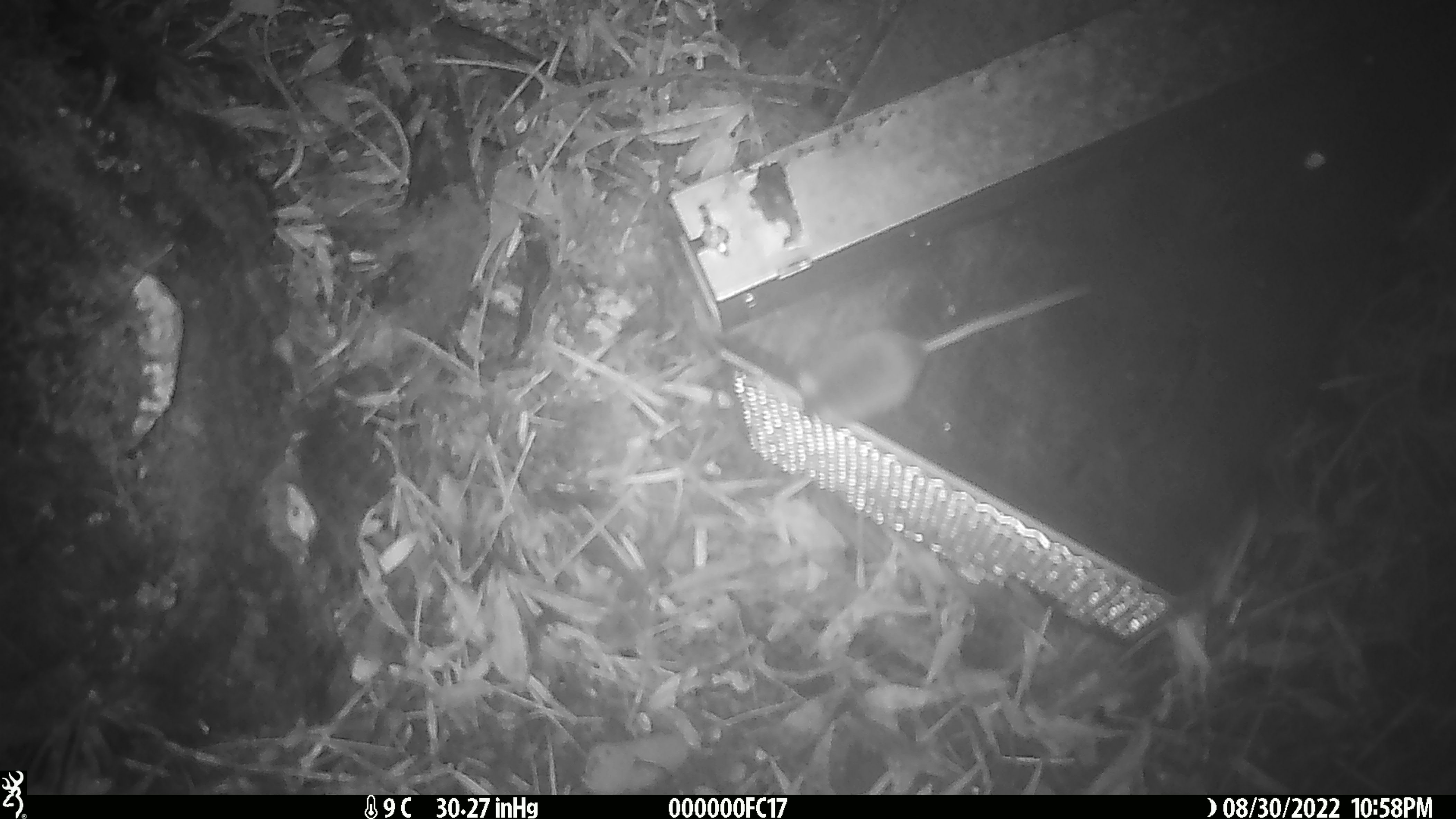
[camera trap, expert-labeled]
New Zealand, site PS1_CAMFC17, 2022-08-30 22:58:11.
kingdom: Animalia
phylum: Chordata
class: Mammalia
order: Rodentia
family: Muridae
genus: Mus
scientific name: Mus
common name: mouse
Mouse (Mus).